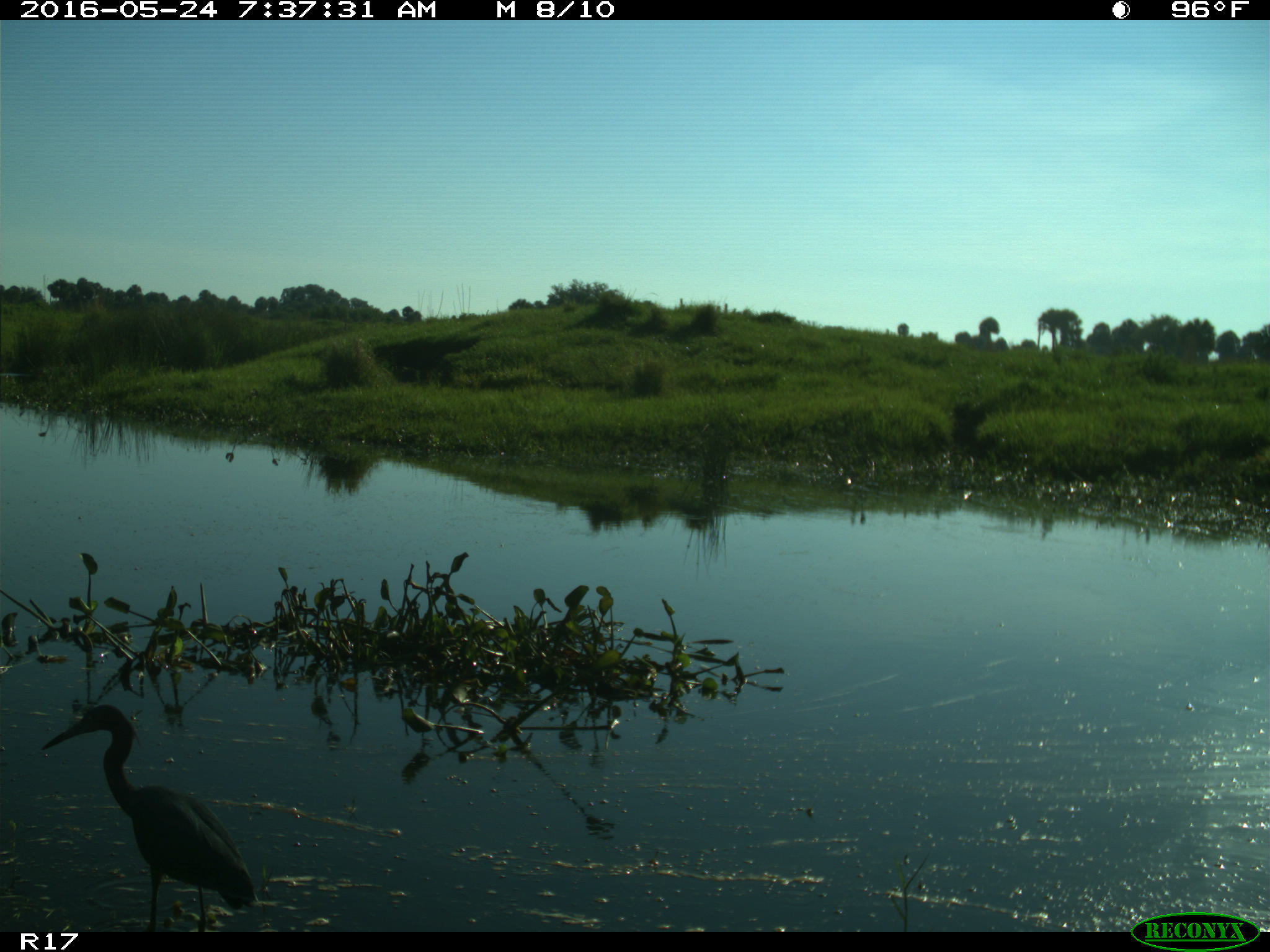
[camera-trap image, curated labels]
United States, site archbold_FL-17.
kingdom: Animalia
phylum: Chordata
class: Aves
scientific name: Aves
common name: birds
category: unidentified bird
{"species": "unidentified bird (birds) (Aves)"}